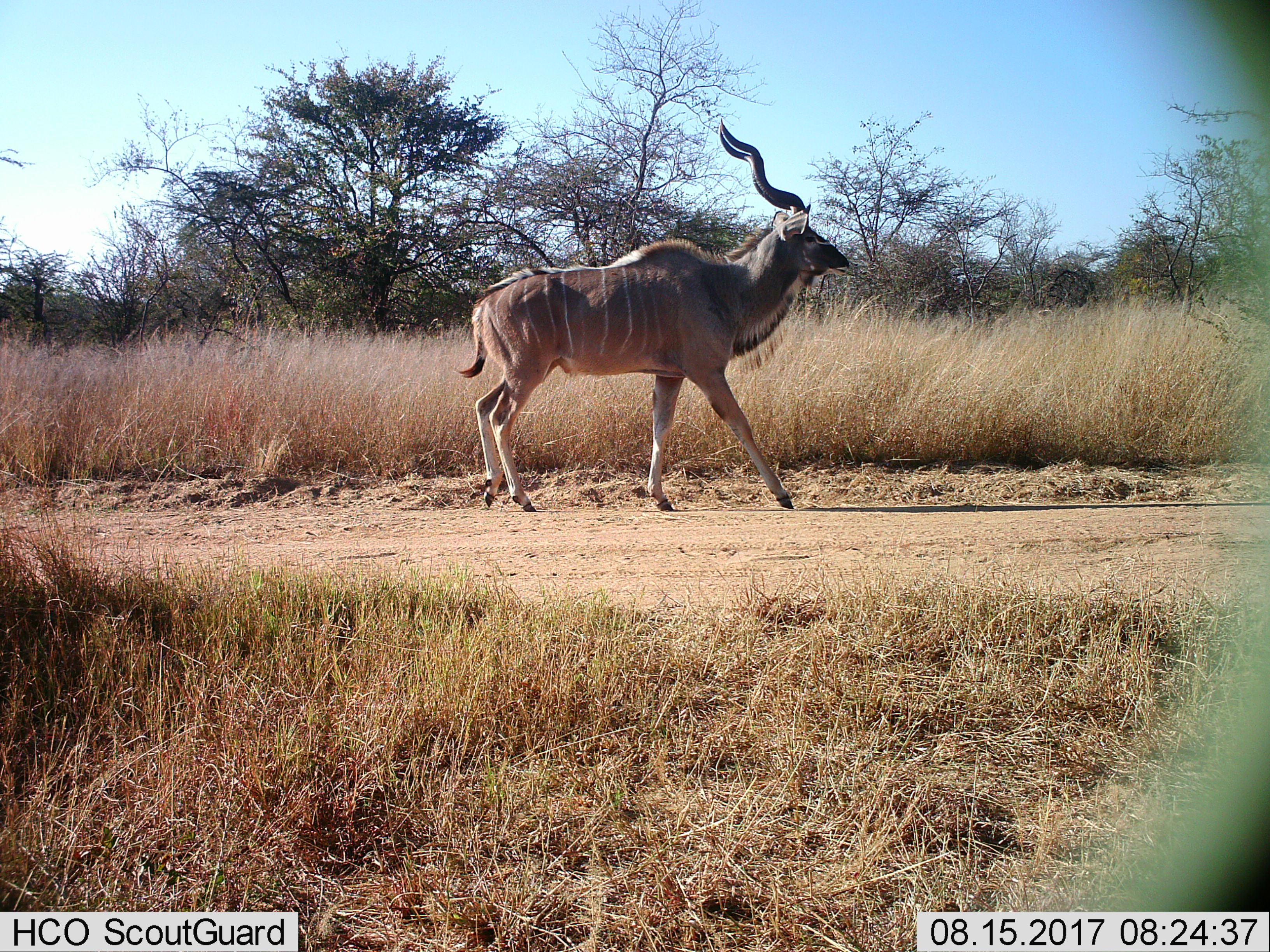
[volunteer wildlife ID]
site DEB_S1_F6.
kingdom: Animalia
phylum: Chordata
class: Mammalia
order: Artiodactyla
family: Bovidae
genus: Tragelaphus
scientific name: Tragelaphus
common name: kudu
Kudu (Tragelaphus), count 1. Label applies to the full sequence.